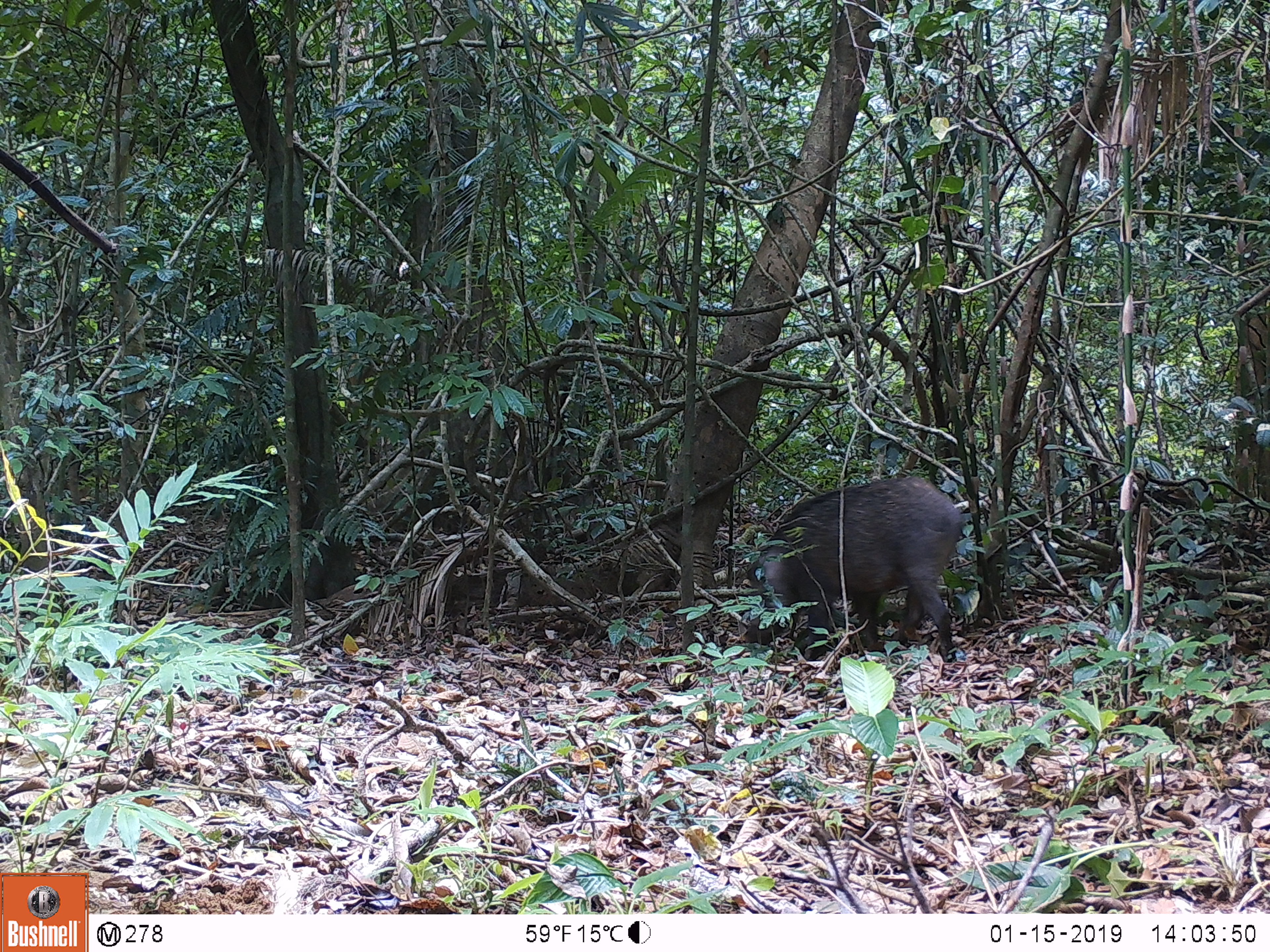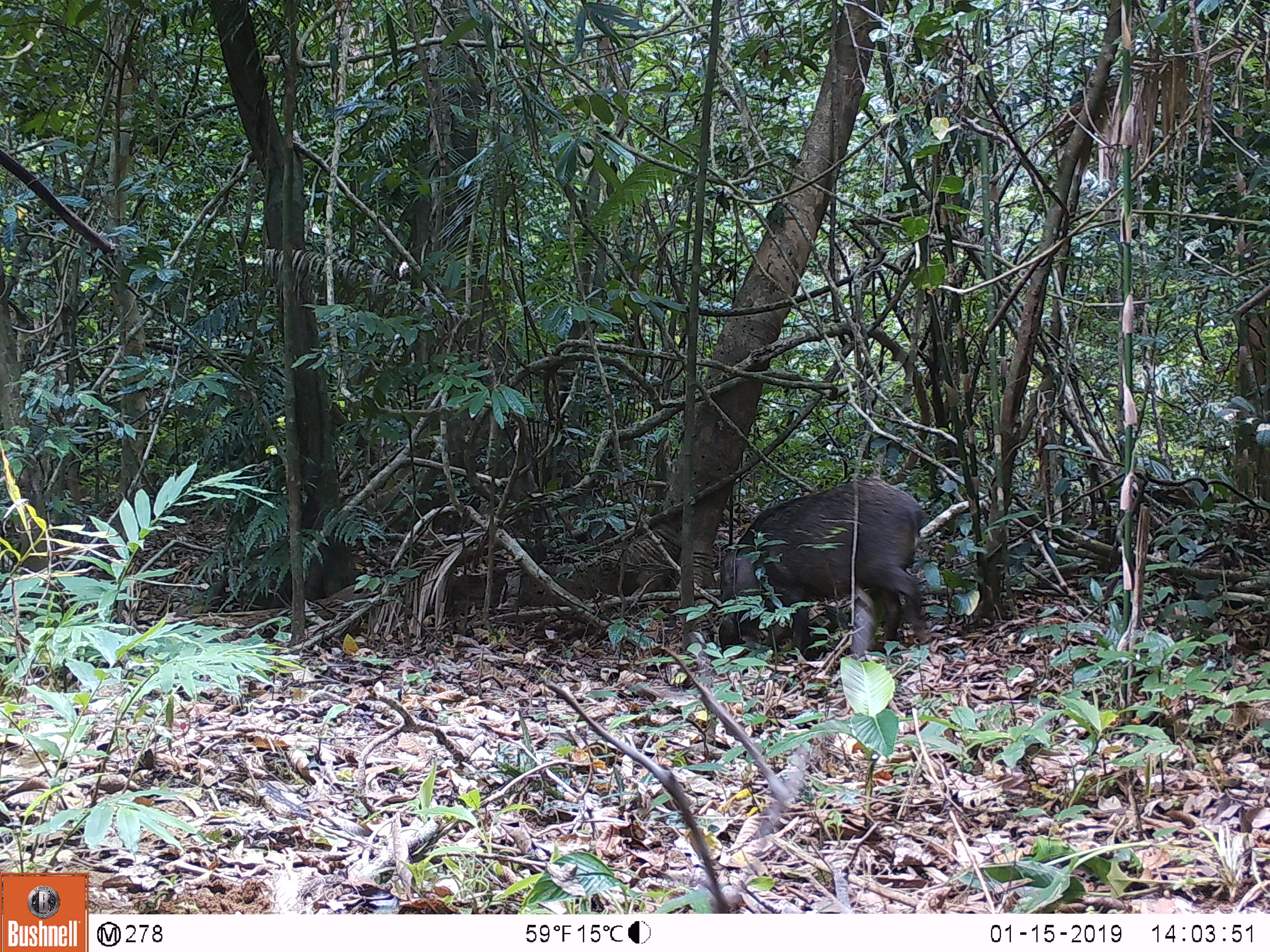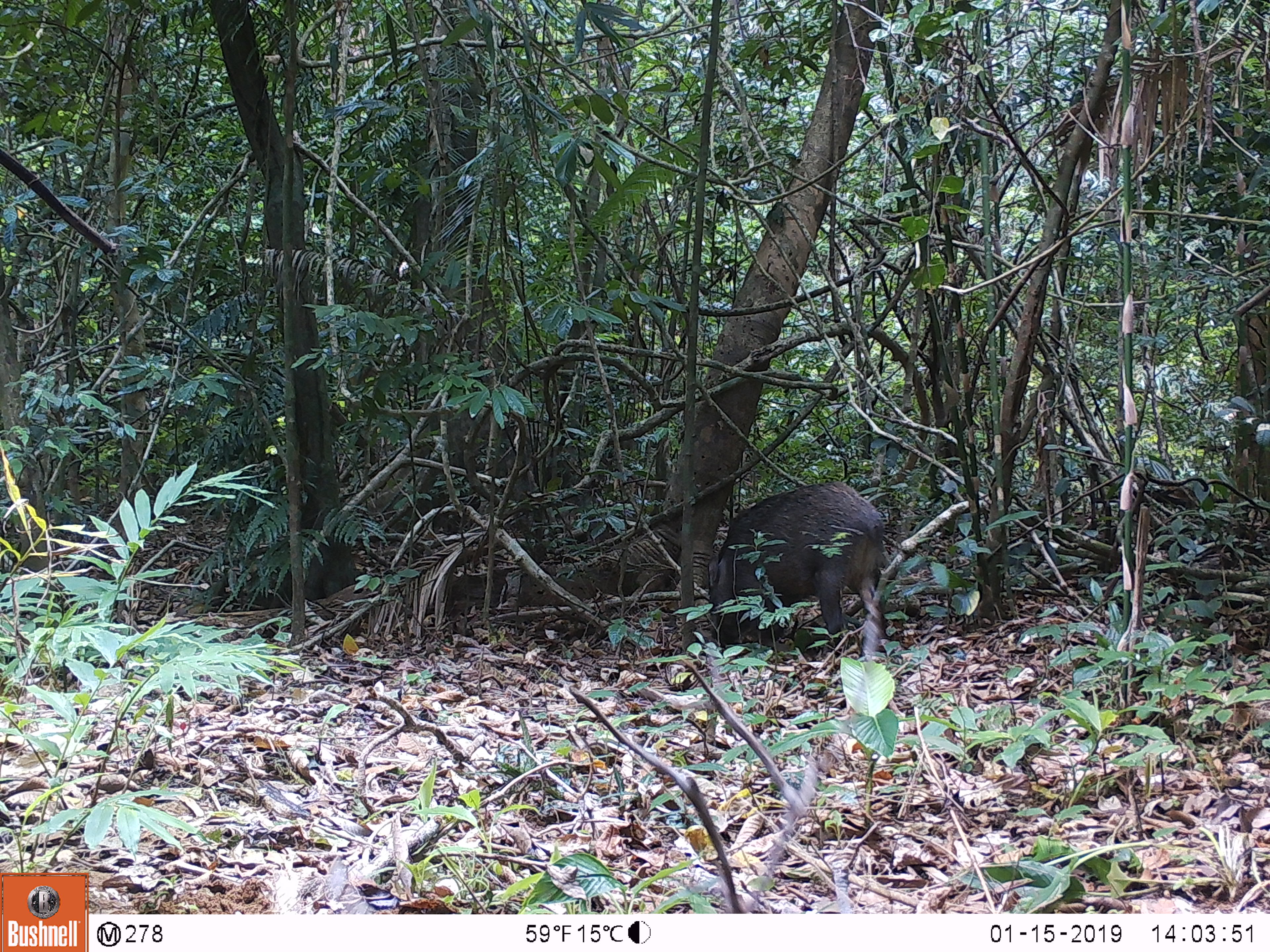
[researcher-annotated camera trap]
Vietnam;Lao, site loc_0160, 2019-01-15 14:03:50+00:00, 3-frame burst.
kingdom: Animalia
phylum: Chordata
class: Mammalia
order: Artiodactyla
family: Suidae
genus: Sus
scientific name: Sus scrofa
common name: eurasian wild pig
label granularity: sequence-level